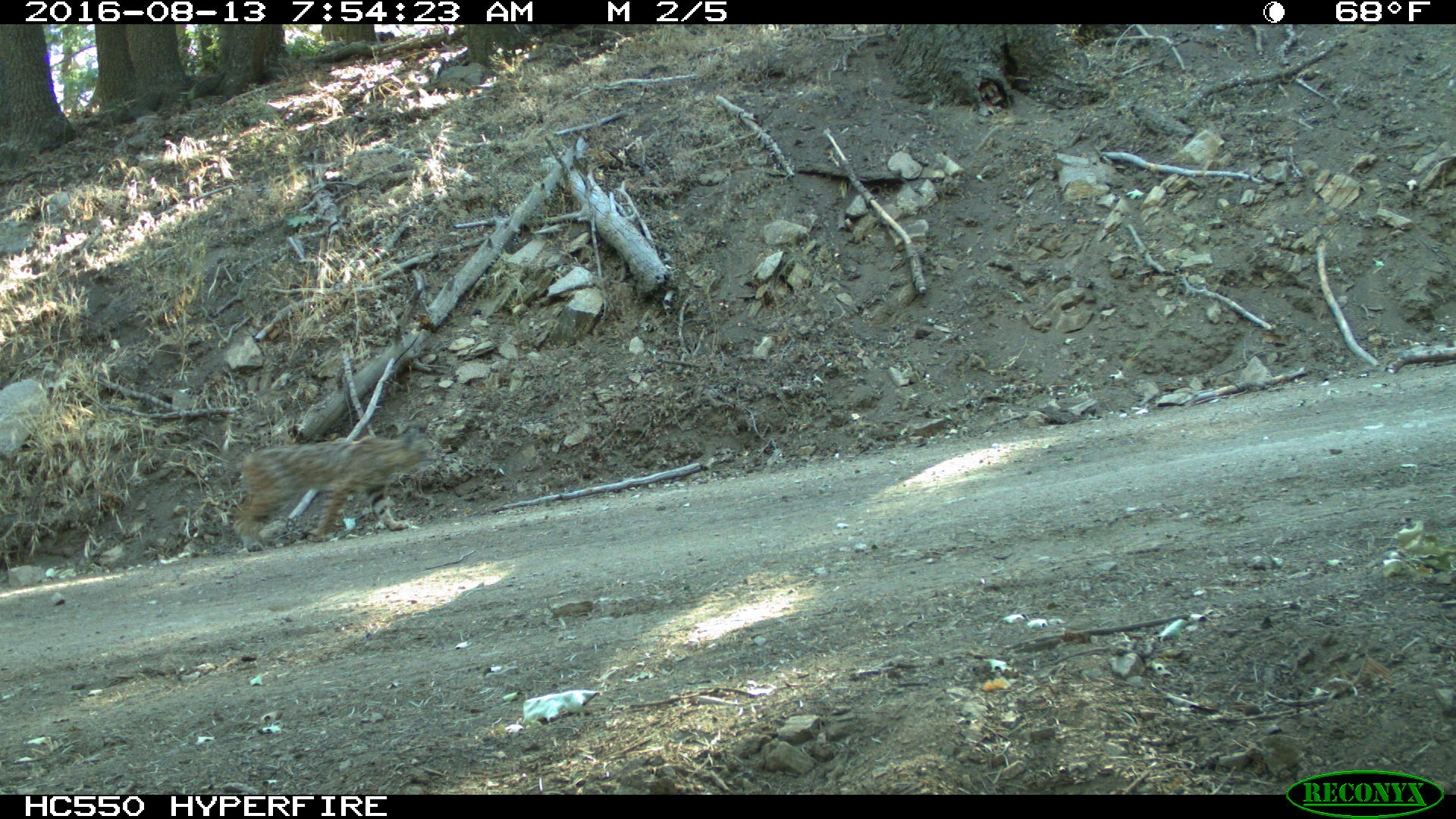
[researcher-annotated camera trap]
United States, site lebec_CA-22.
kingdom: Animalia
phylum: Chordata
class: Mammalia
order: Carnivora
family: Felidae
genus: Lynx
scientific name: Lynx rufus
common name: bobcat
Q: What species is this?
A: Lynx rufus (bobcat).